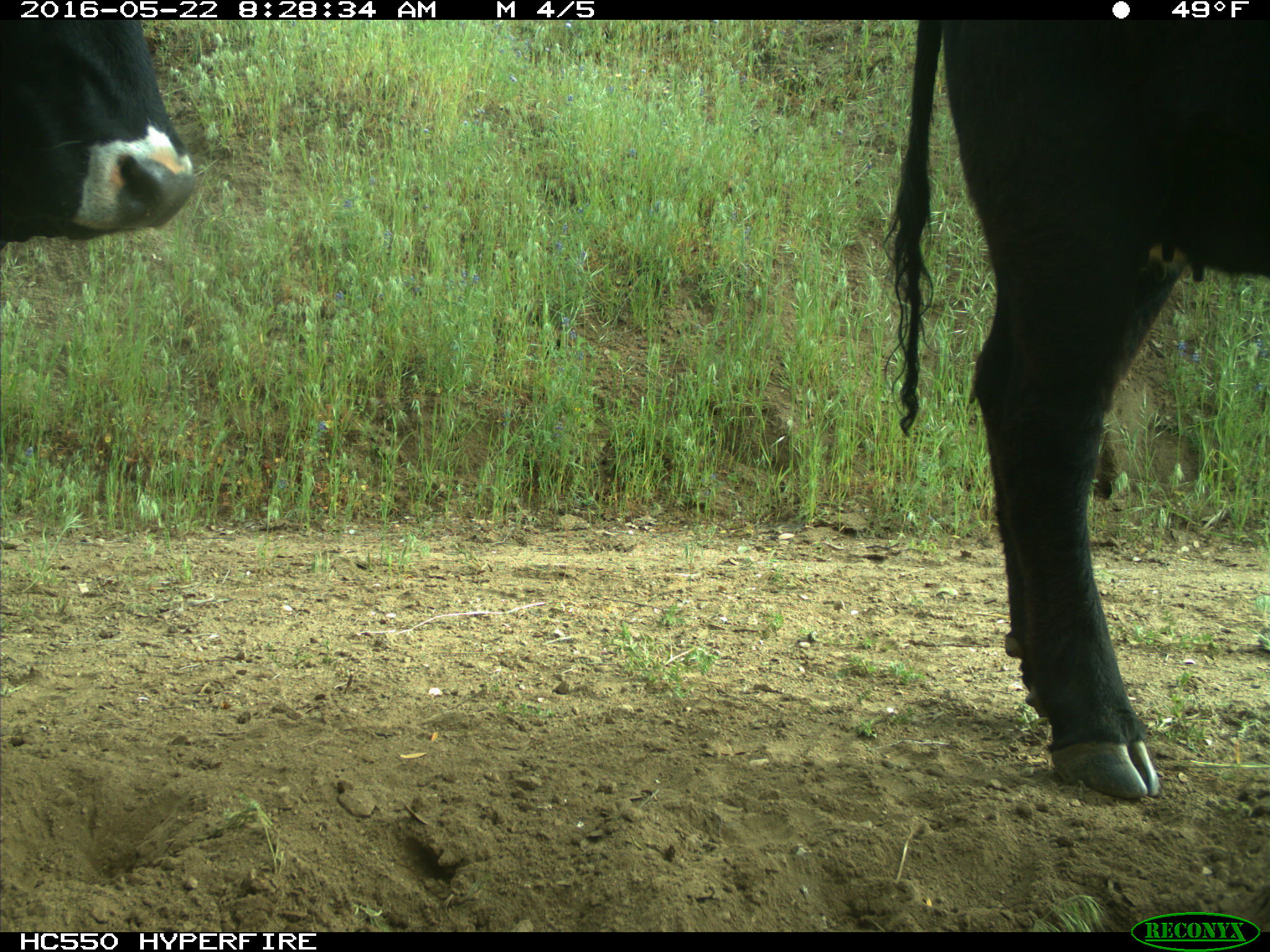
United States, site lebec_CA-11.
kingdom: Animalia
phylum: Chordata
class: Mammalia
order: Artiodactyla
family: Bovidae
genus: Bos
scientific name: Bos taurus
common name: domestic cow